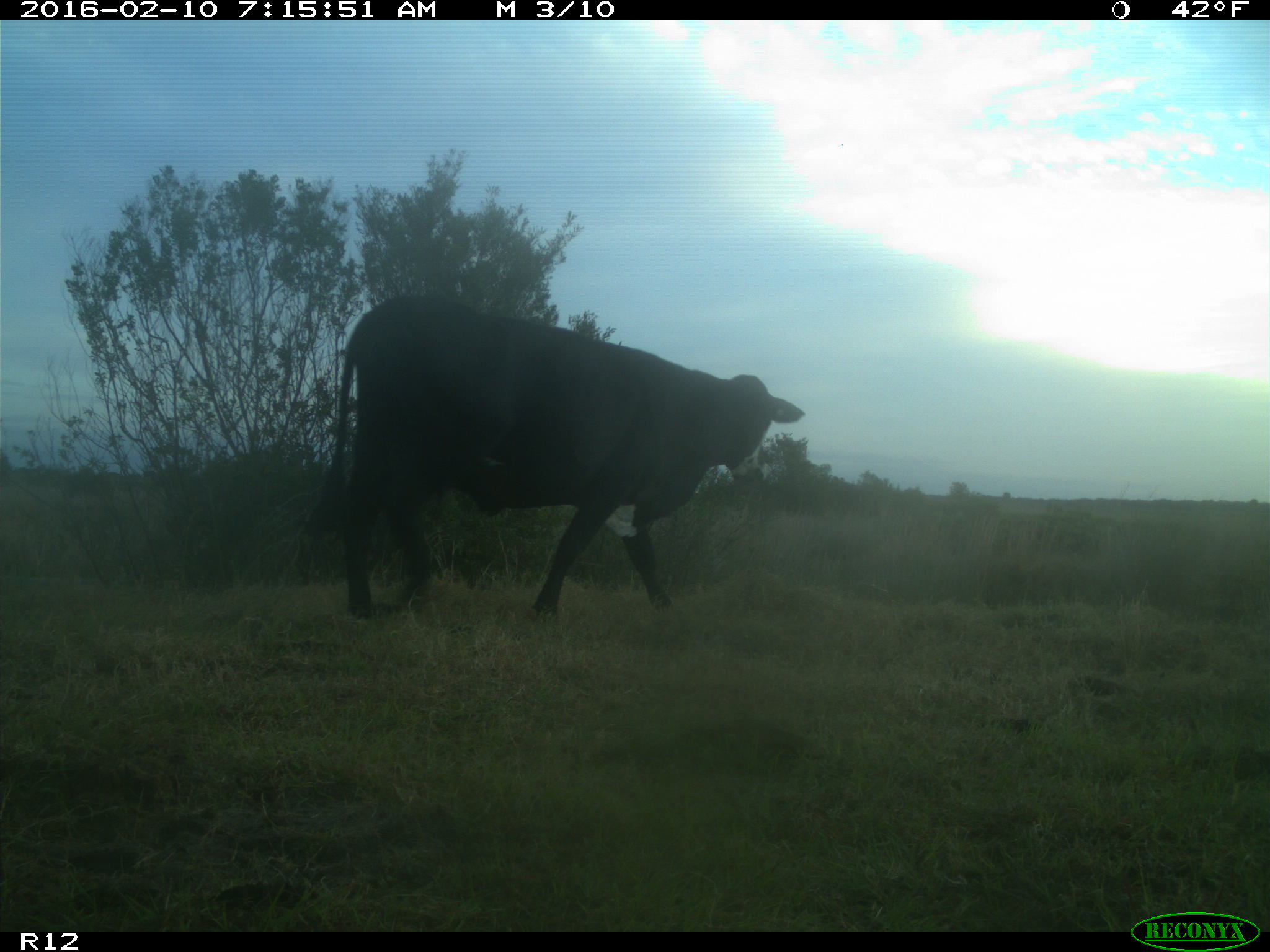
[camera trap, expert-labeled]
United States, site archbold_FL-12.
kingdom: Animalia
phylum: Chordata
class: Mammalia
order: Artiodactyla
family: Bovidae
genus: Bos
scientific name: Bos taurus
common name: domestic cow